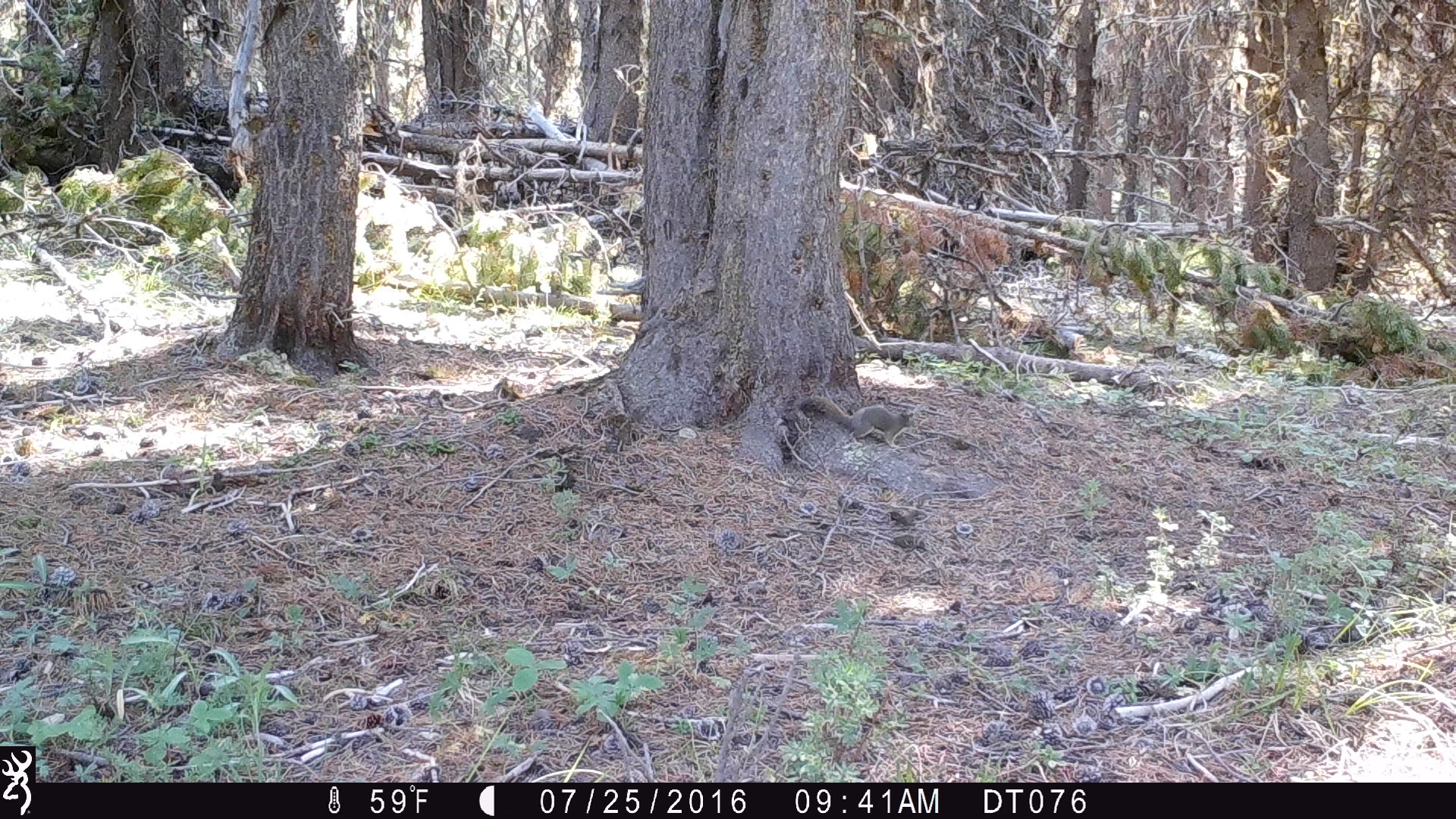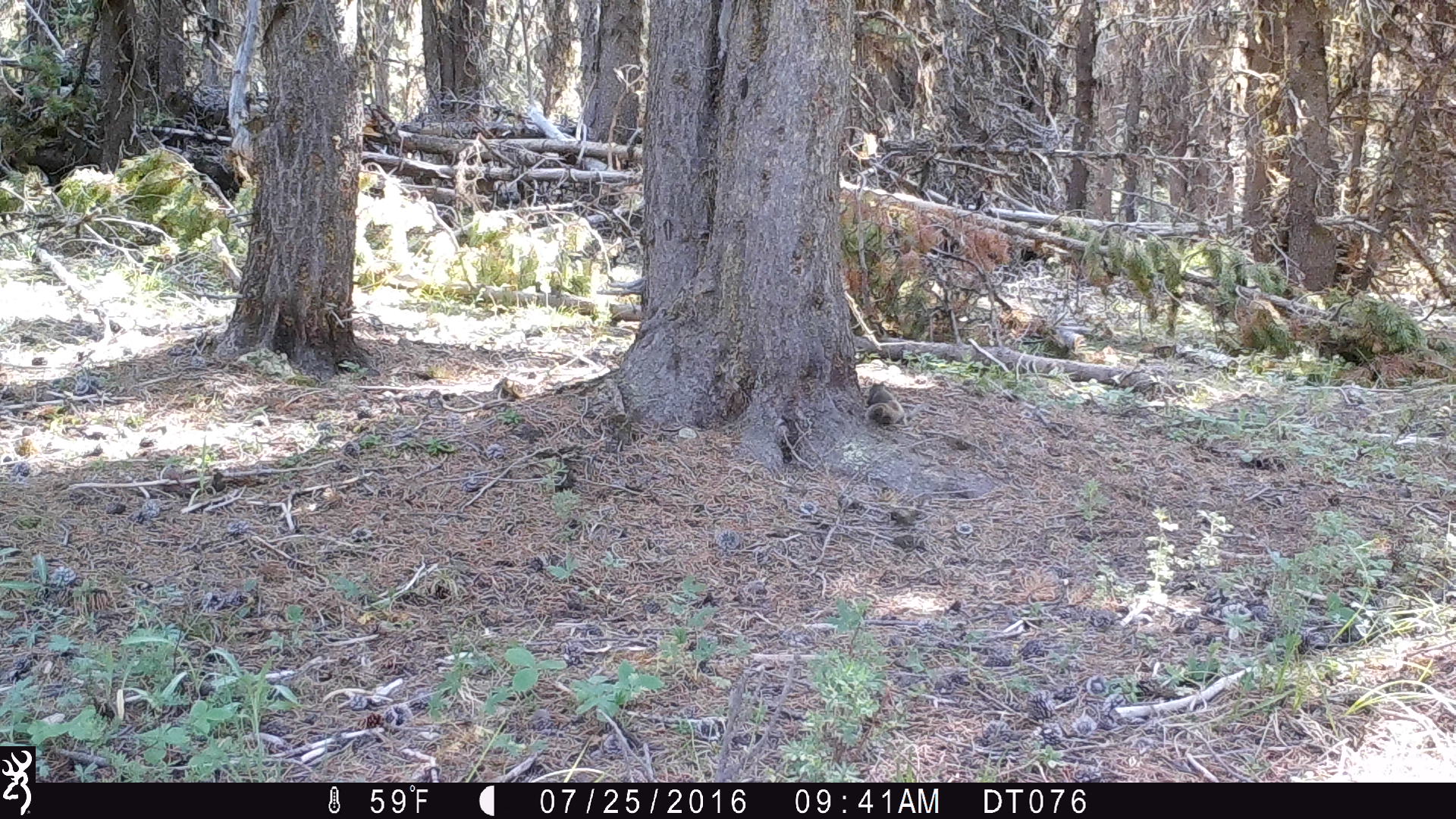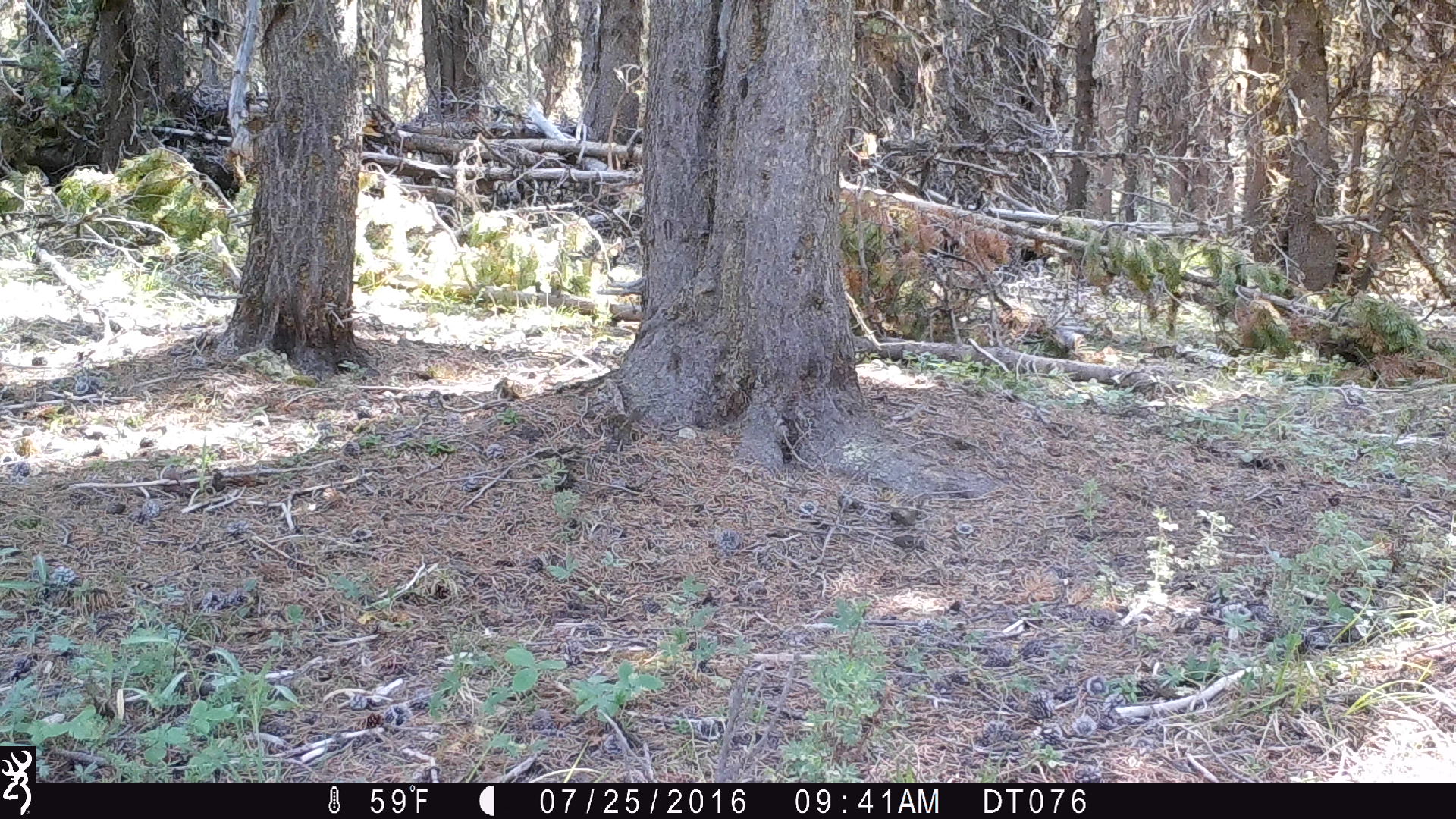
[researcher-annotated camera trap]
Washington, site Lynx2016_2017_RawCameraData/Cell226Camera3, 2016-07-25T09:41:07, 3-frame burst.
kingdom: Animalia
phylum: Chordata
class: Mammalia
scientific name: Mammalia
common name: small mammal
Small mammal (Mammalia). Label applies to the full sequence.